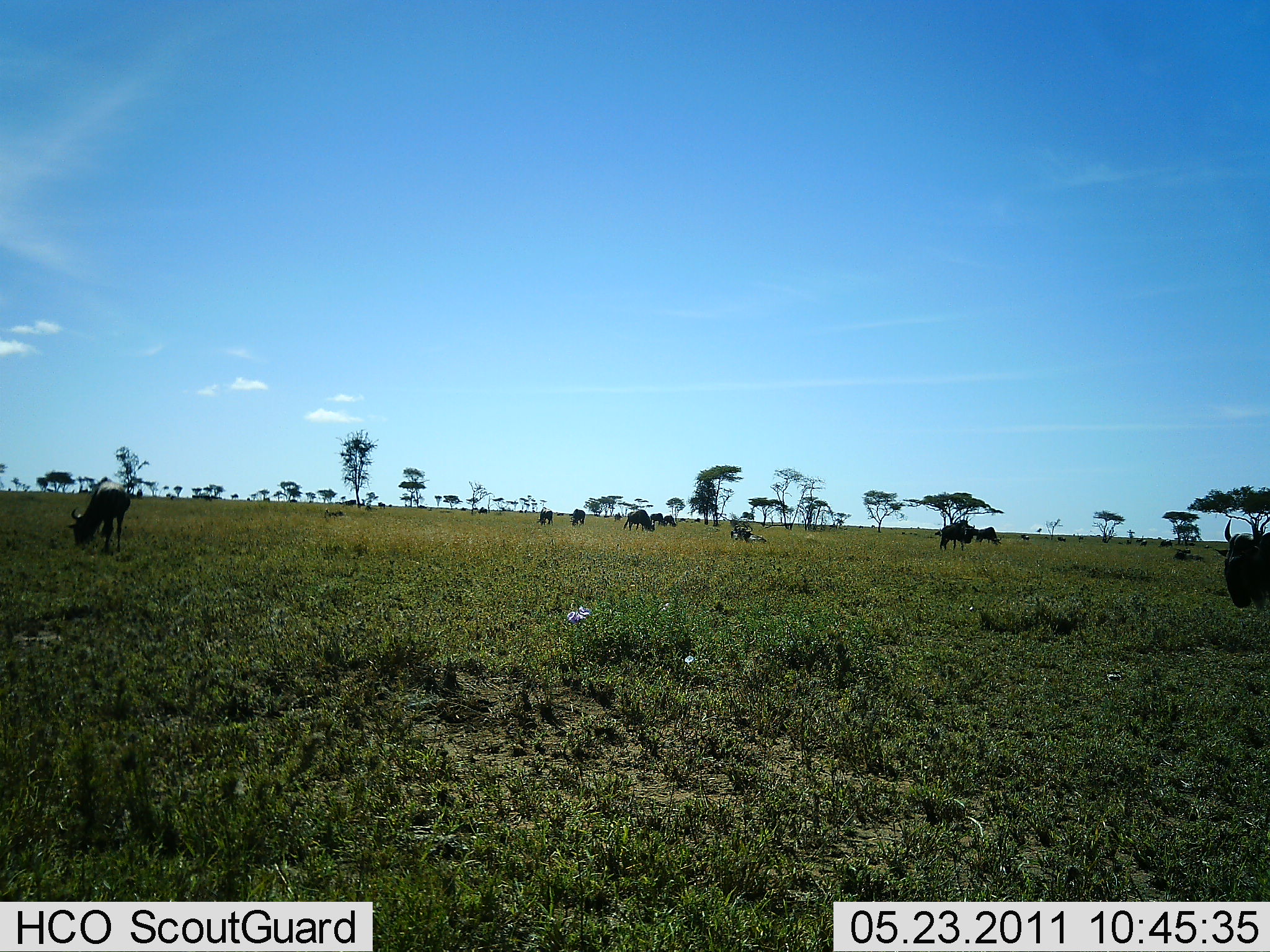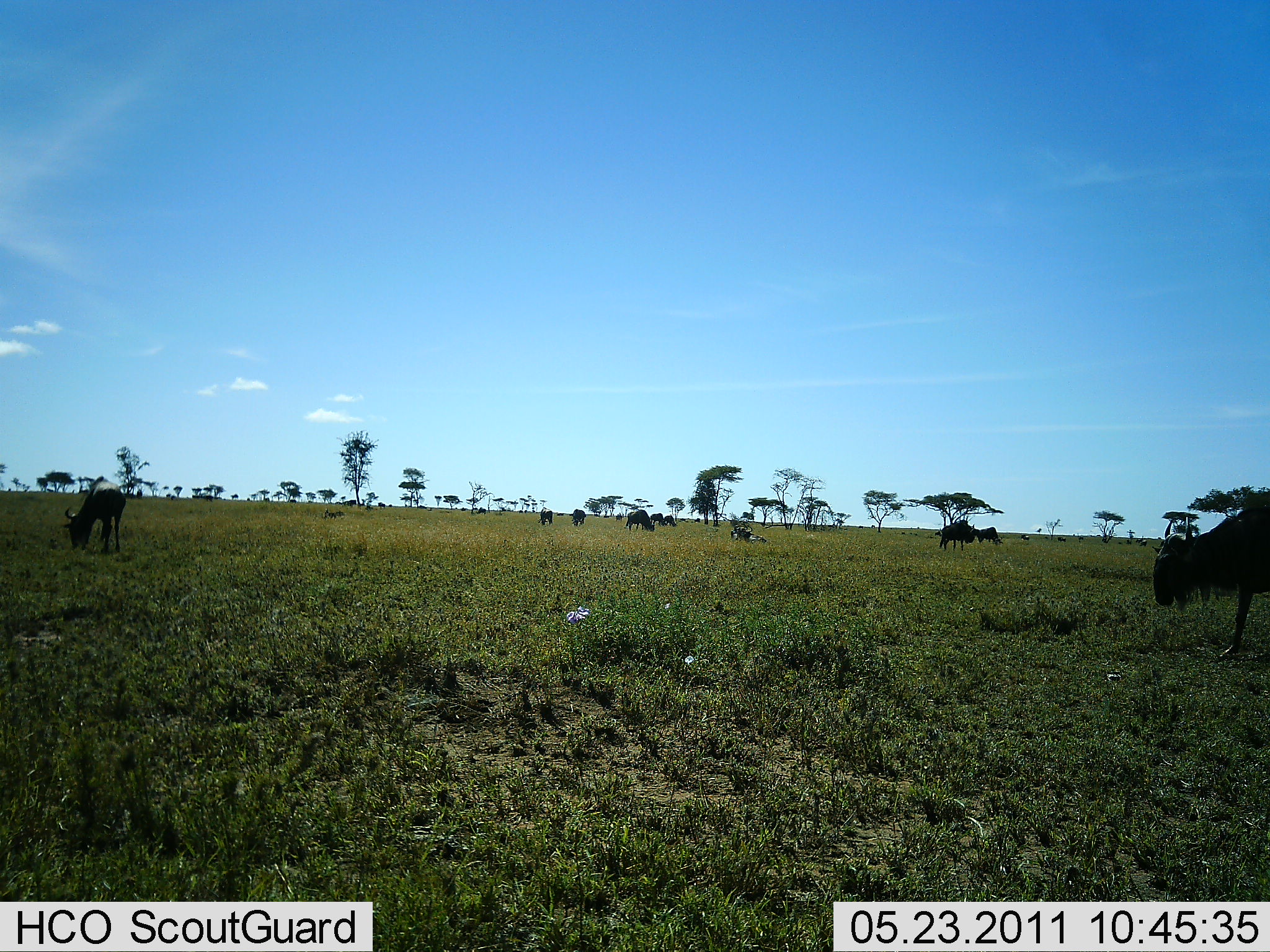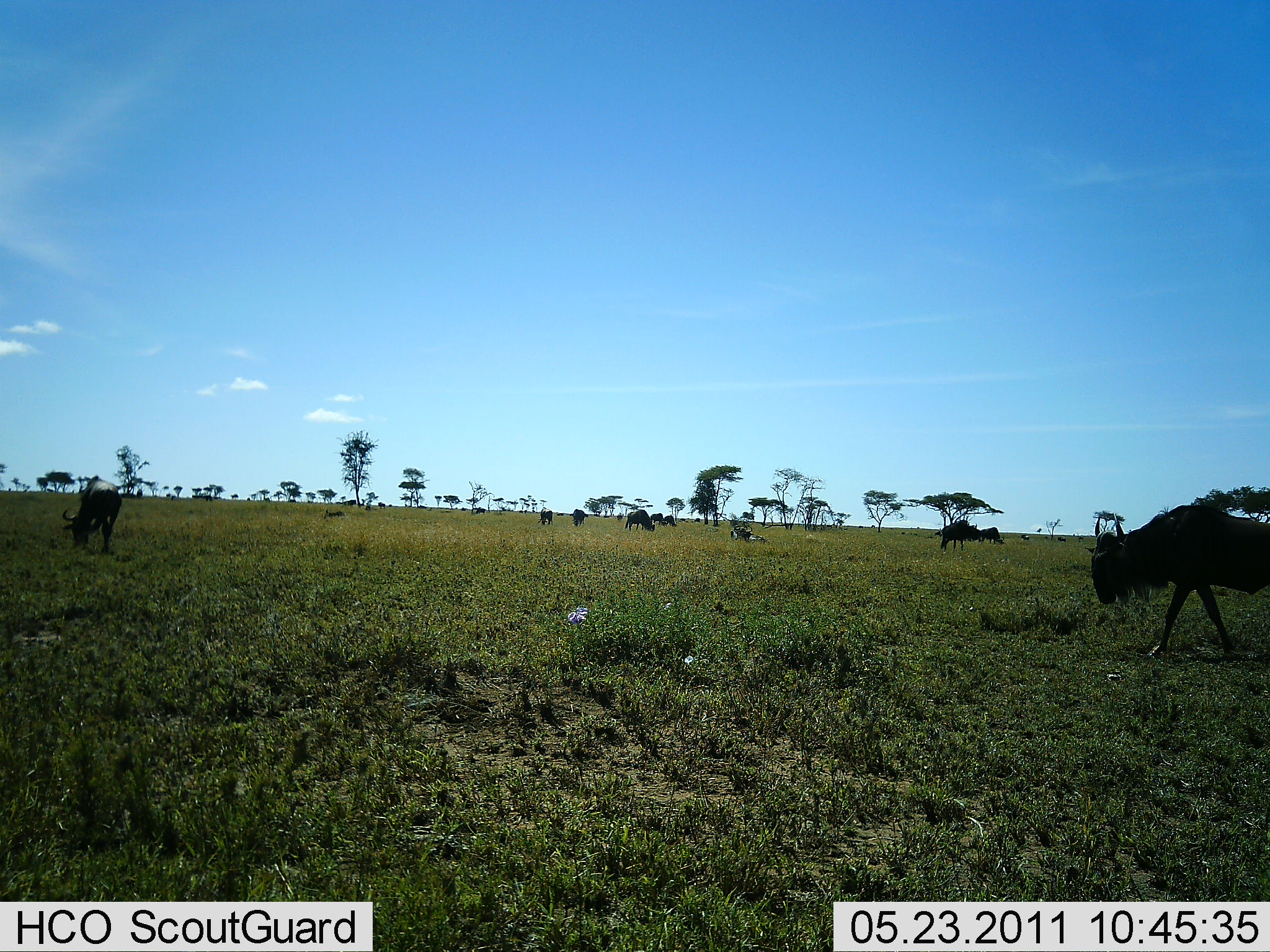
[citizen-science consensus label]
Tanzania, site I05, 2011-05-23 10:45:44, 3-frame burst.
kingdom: Animalia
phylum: Chordata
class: Mammalia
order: Artiodactyla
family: Bovidae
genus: Connochaetes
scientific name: Connochaetes taurinus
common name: blue wildebeest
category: wildebeest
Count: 11-50.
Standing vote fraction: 36%.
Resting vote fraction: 9%.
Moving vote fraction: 82%.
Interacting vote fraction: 0%.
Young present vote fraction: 0%.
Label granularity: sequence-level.